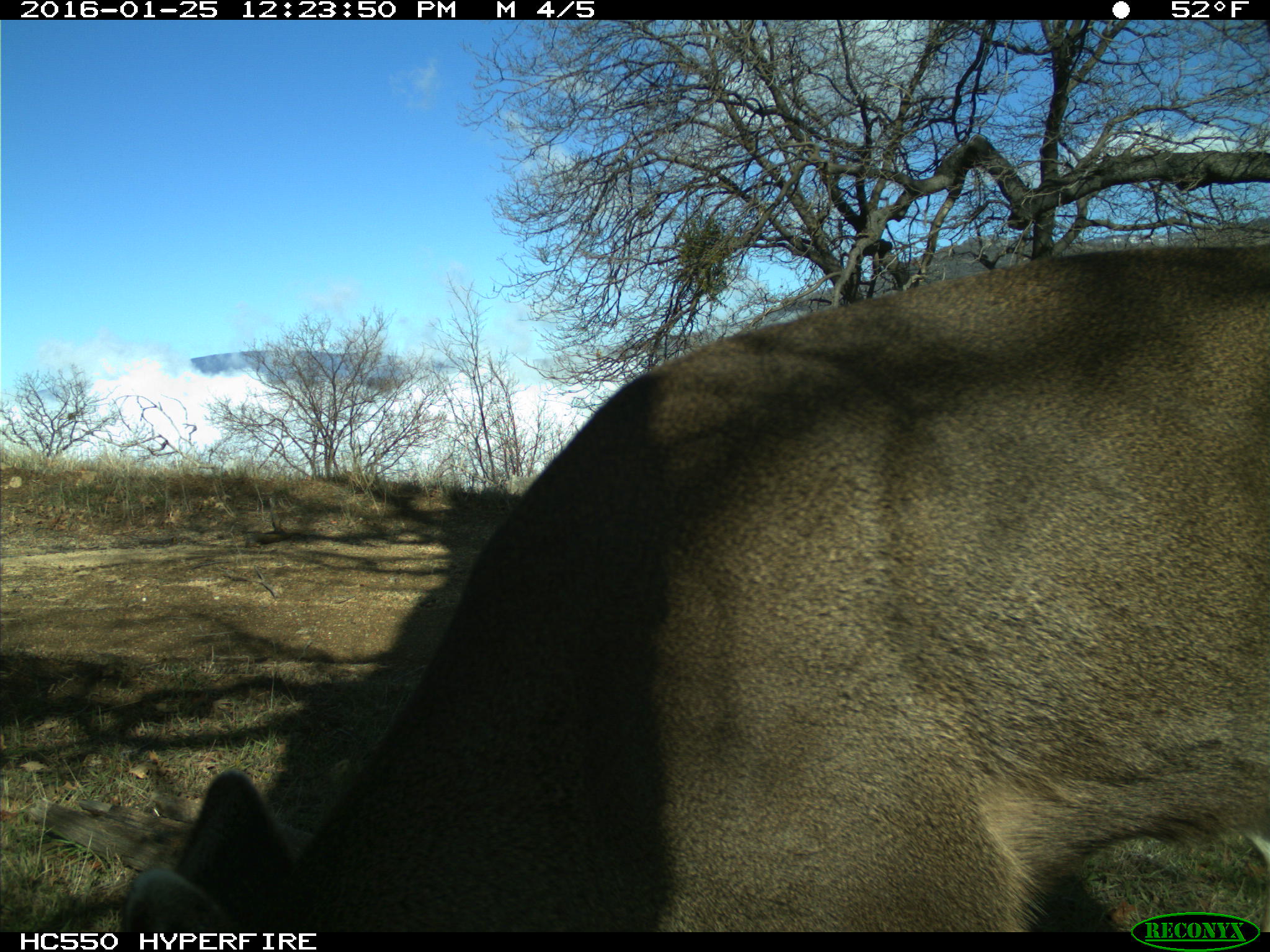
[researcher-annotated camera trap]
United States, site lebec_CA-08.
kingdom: Animalia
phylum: Chordata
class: Mammalia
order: Artiodactyla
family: Cervidae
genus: Odocoileus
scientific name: Odocoileus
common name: deer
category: unidentified deer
Unidentified deer (deer) (Odocoileus).